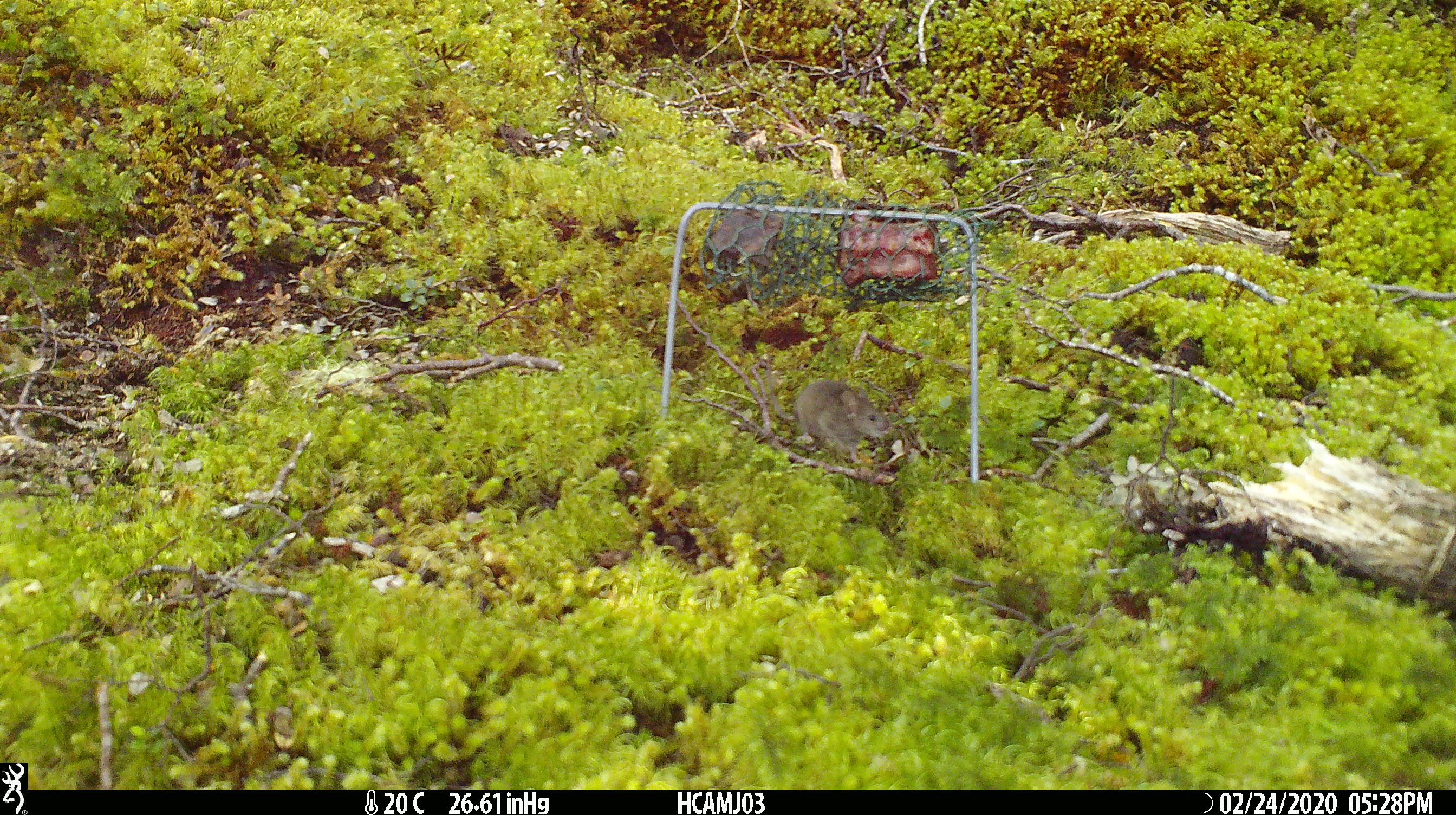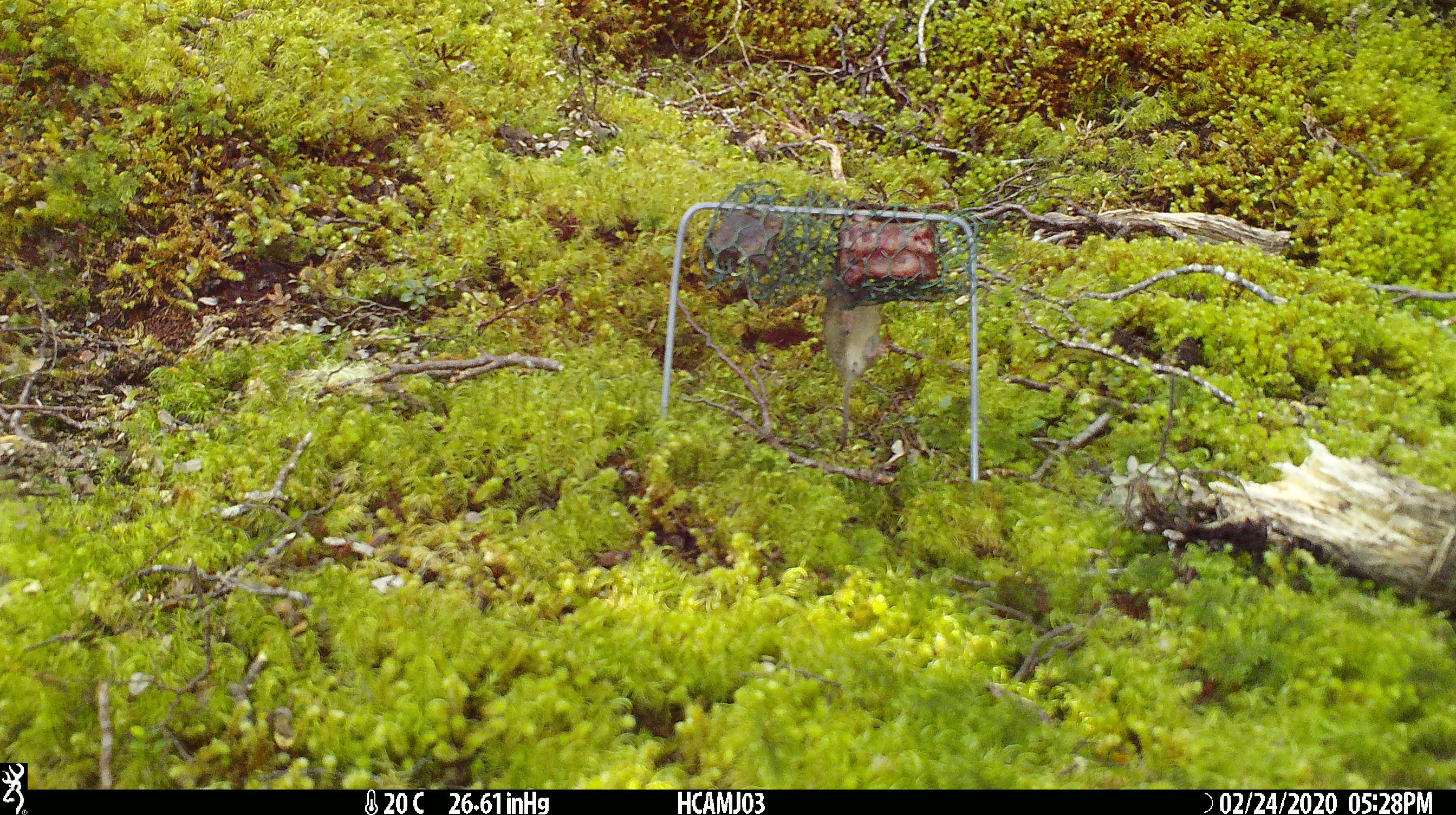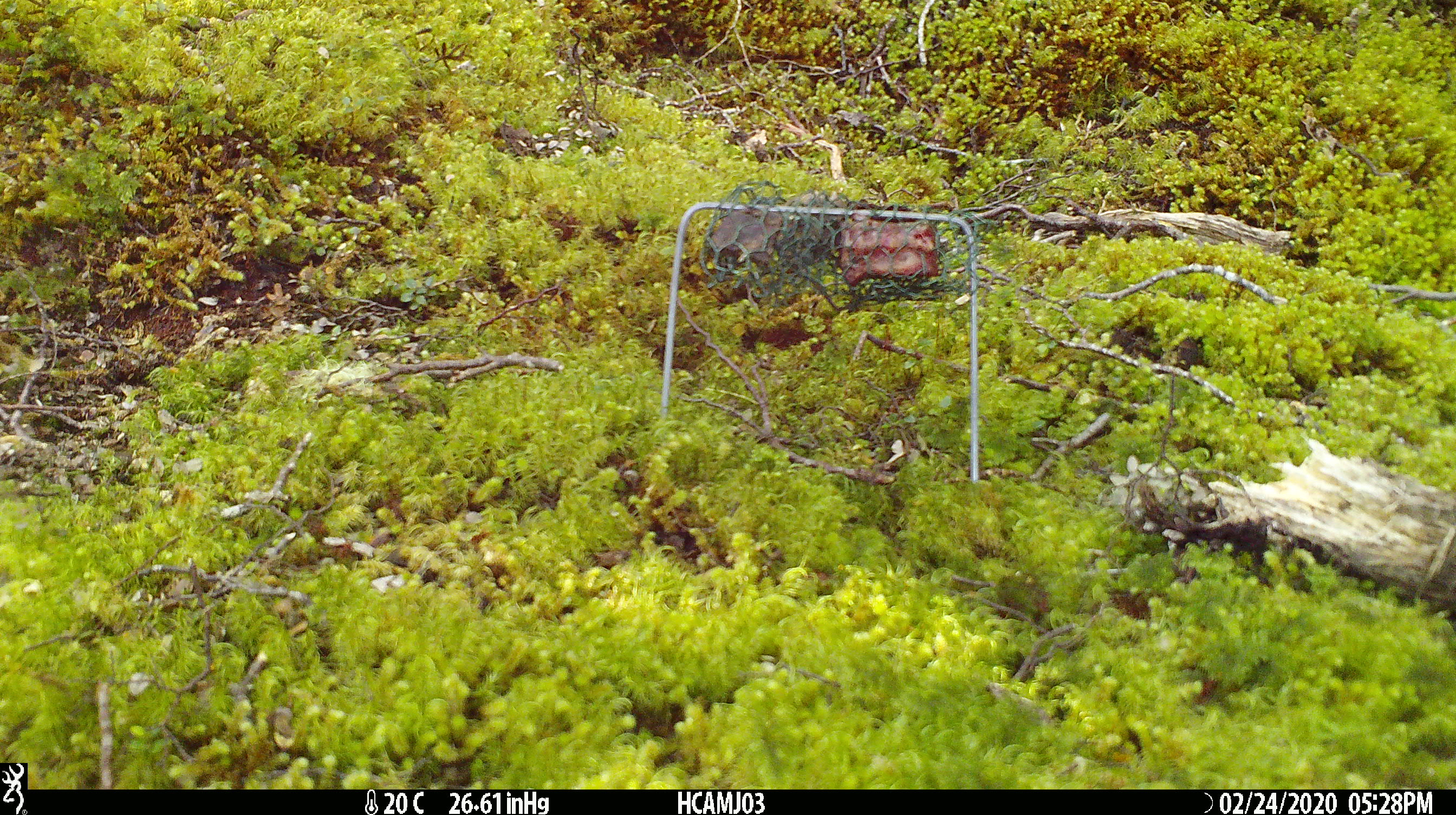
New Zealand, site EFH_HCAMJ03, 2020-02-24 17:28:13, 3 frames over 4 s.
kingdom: Animalia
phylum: Chordata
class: Mammalia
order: Rodentia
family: Muridae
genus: Mus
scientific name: Mus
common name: mouse